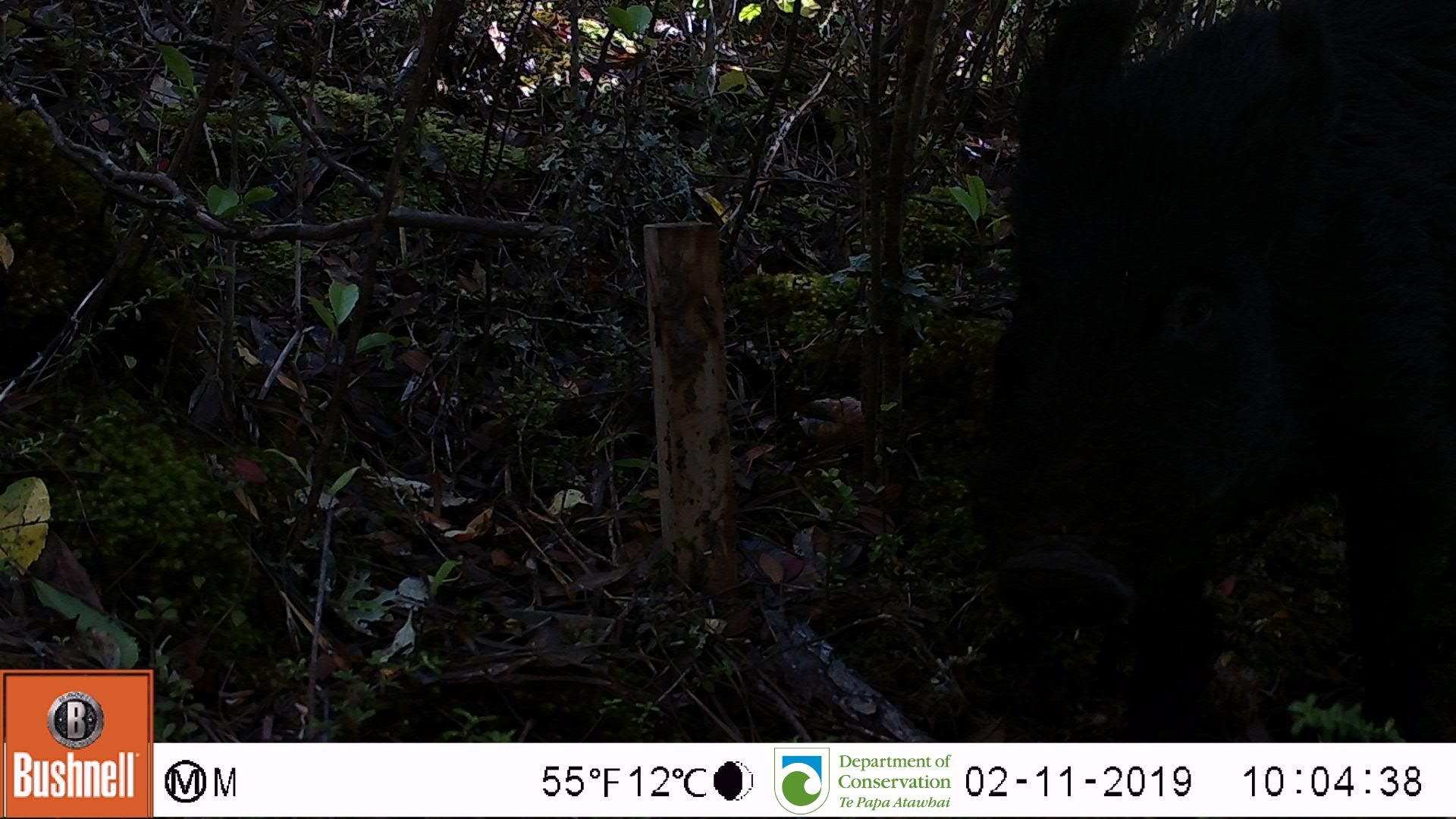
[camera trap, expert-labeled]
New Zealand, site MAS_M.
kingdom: Animalia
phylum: Chordata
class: Mammalia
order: Artiodactyla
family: Suidae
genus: Sus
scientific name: Sus scrofa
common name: pig